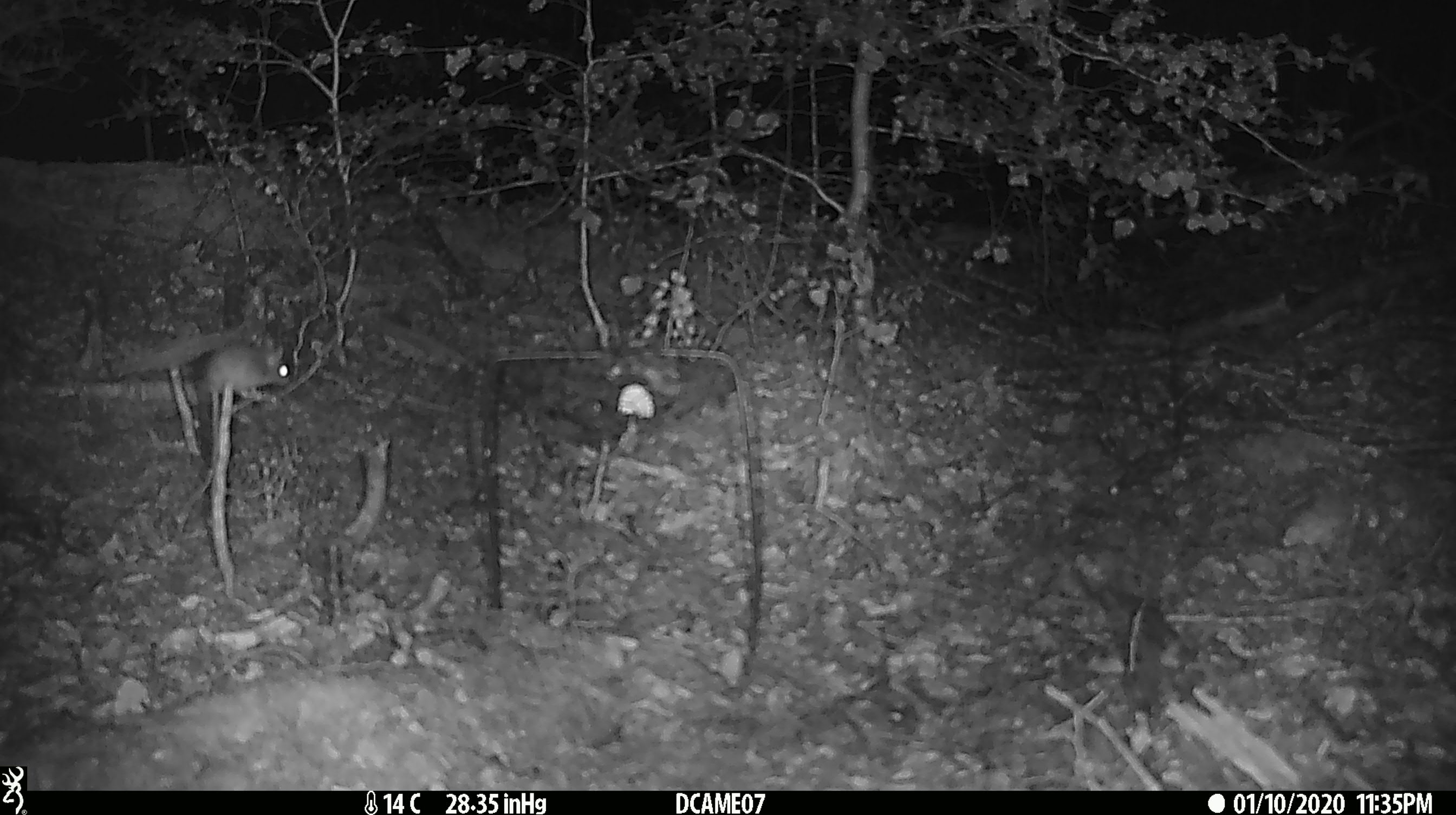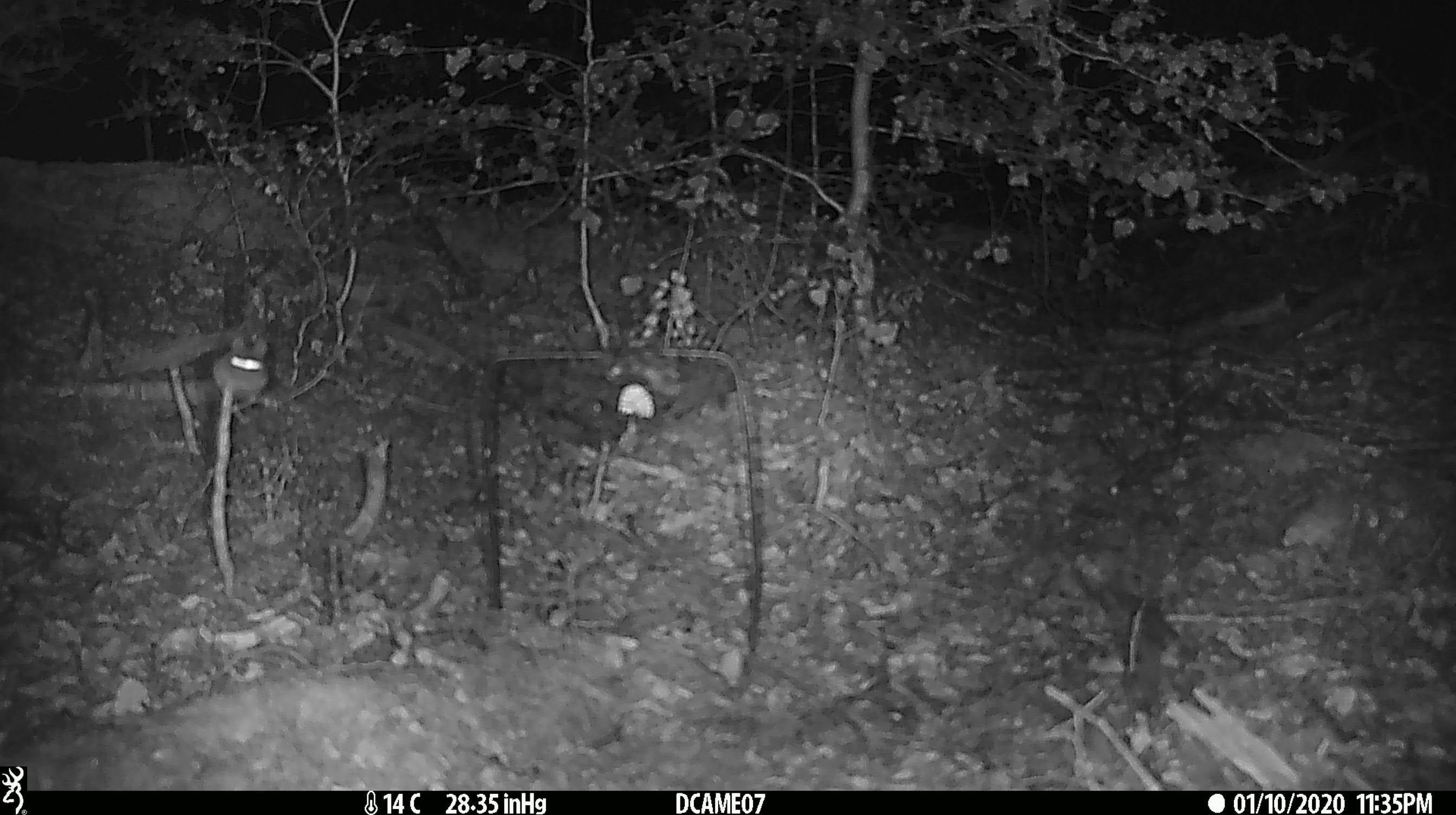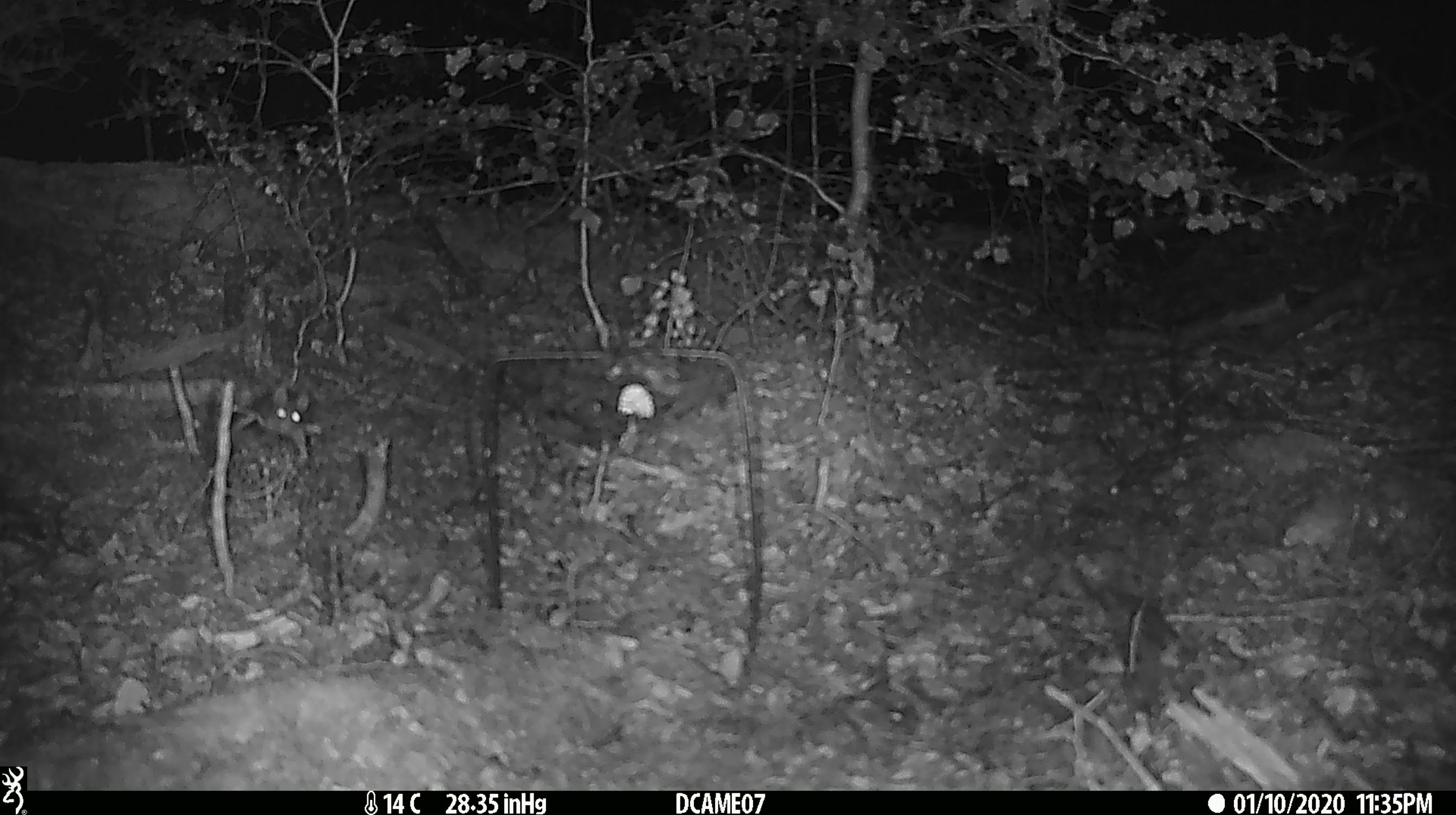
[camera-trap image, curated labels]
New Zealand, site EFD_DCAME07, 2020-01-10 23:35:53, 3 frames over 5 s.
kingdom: Animalia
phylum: Chordata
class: Mammalia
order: Rodentia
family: Muridae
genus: Mus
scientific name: Mus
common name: mouse